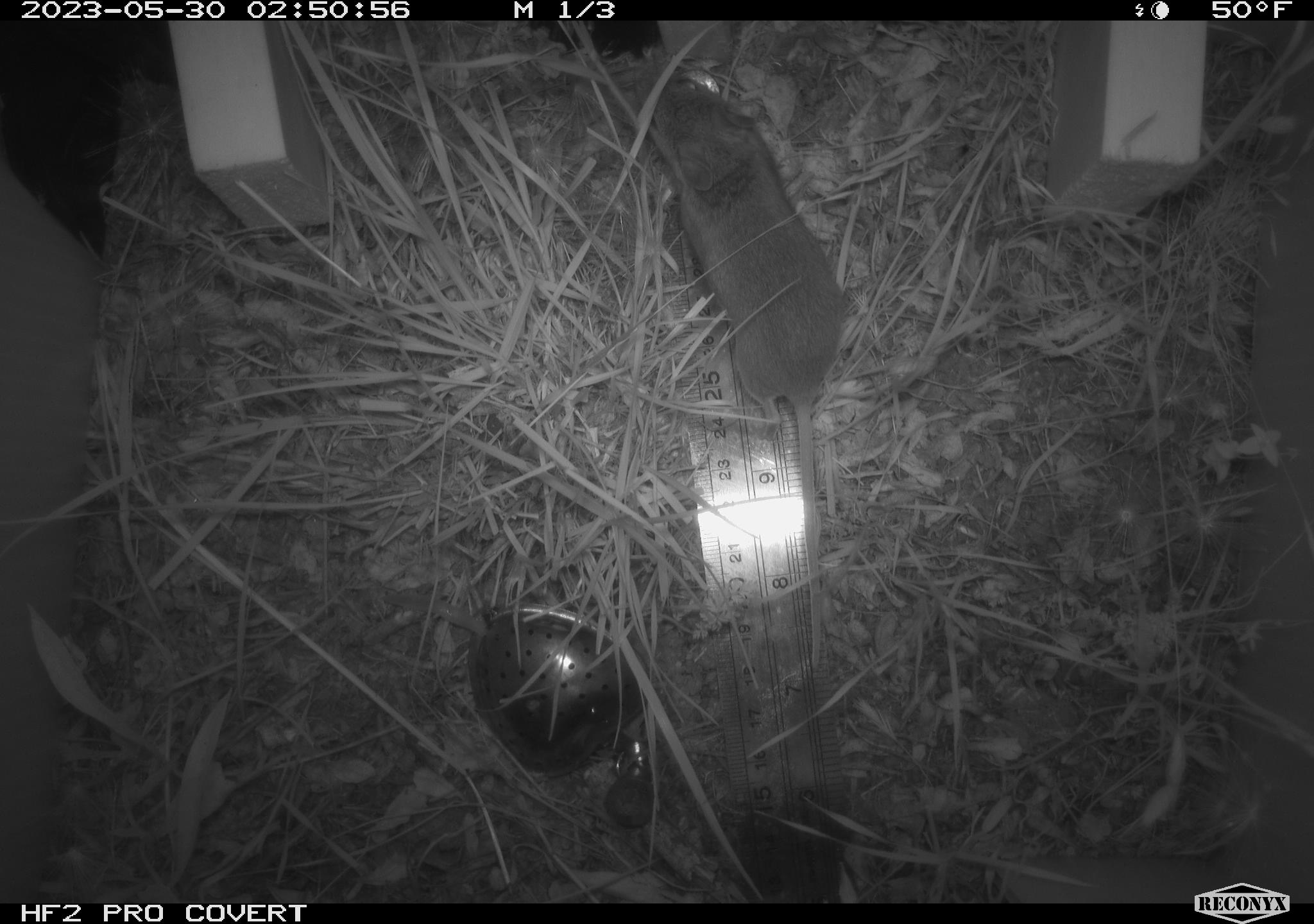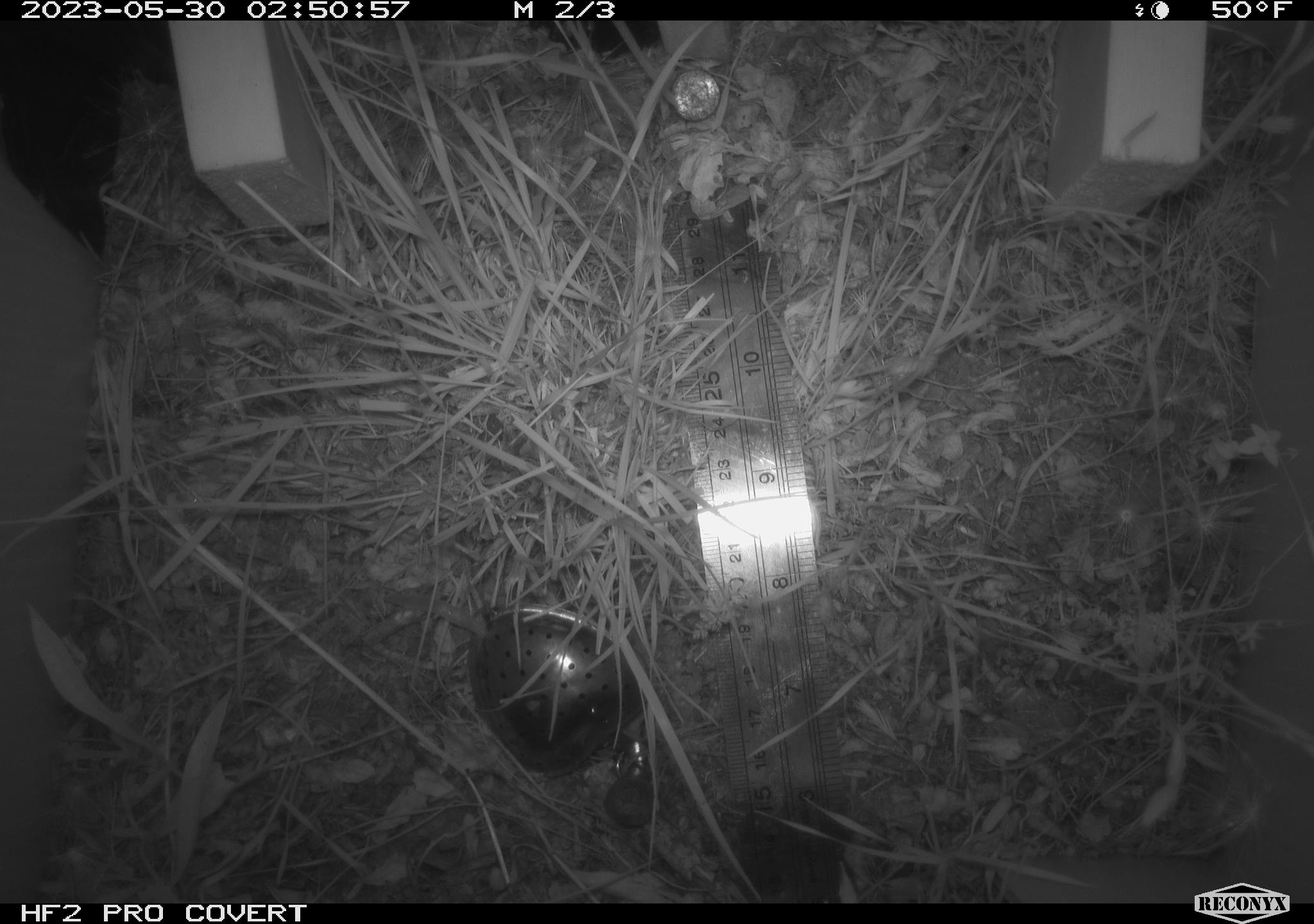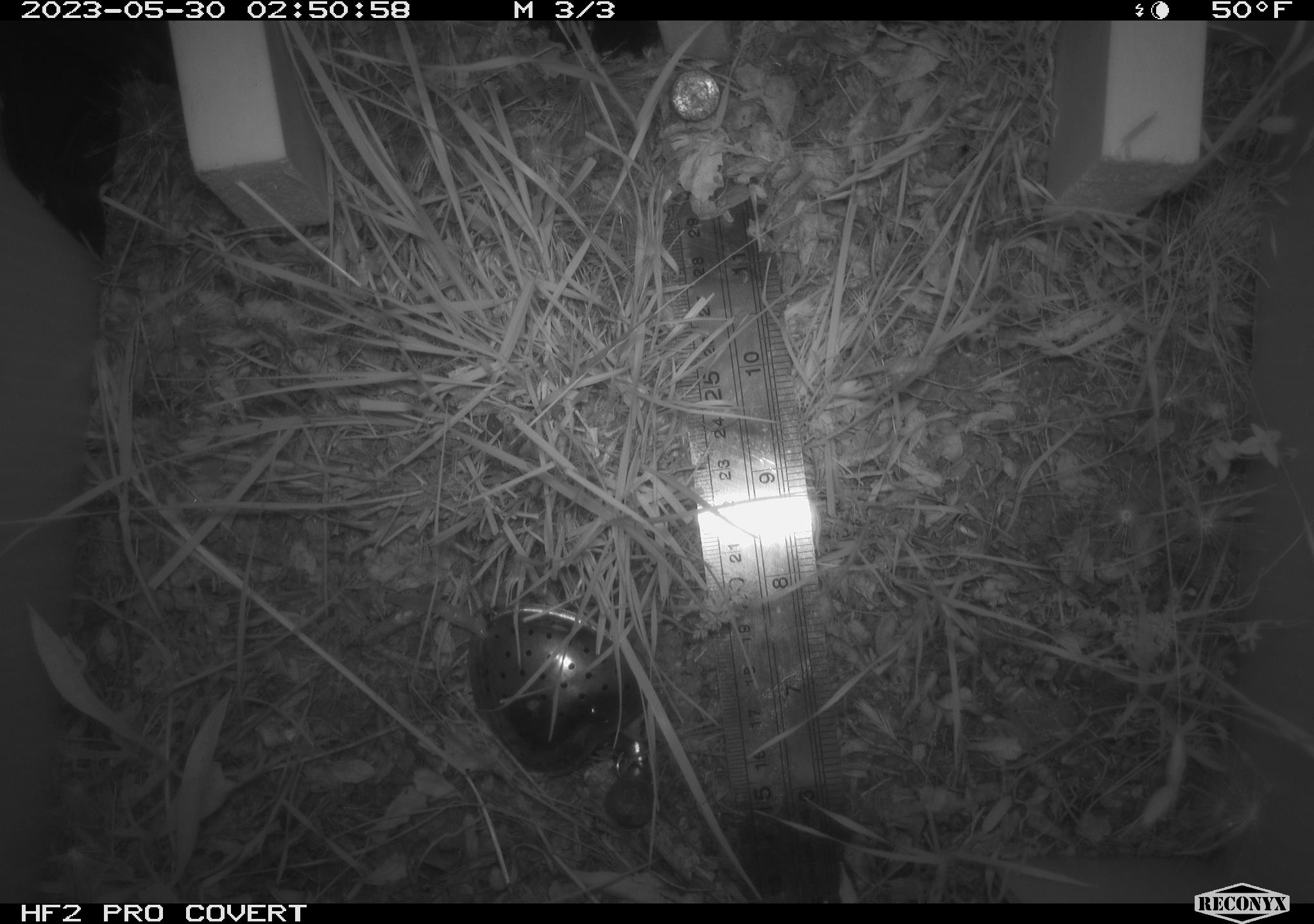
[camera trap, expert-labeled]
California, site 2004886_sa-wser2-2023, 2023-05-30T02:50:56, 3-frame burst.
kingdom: Animalia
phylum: Chordata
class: Mammalia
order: Rodentia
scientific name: Rodentia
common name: mouse species